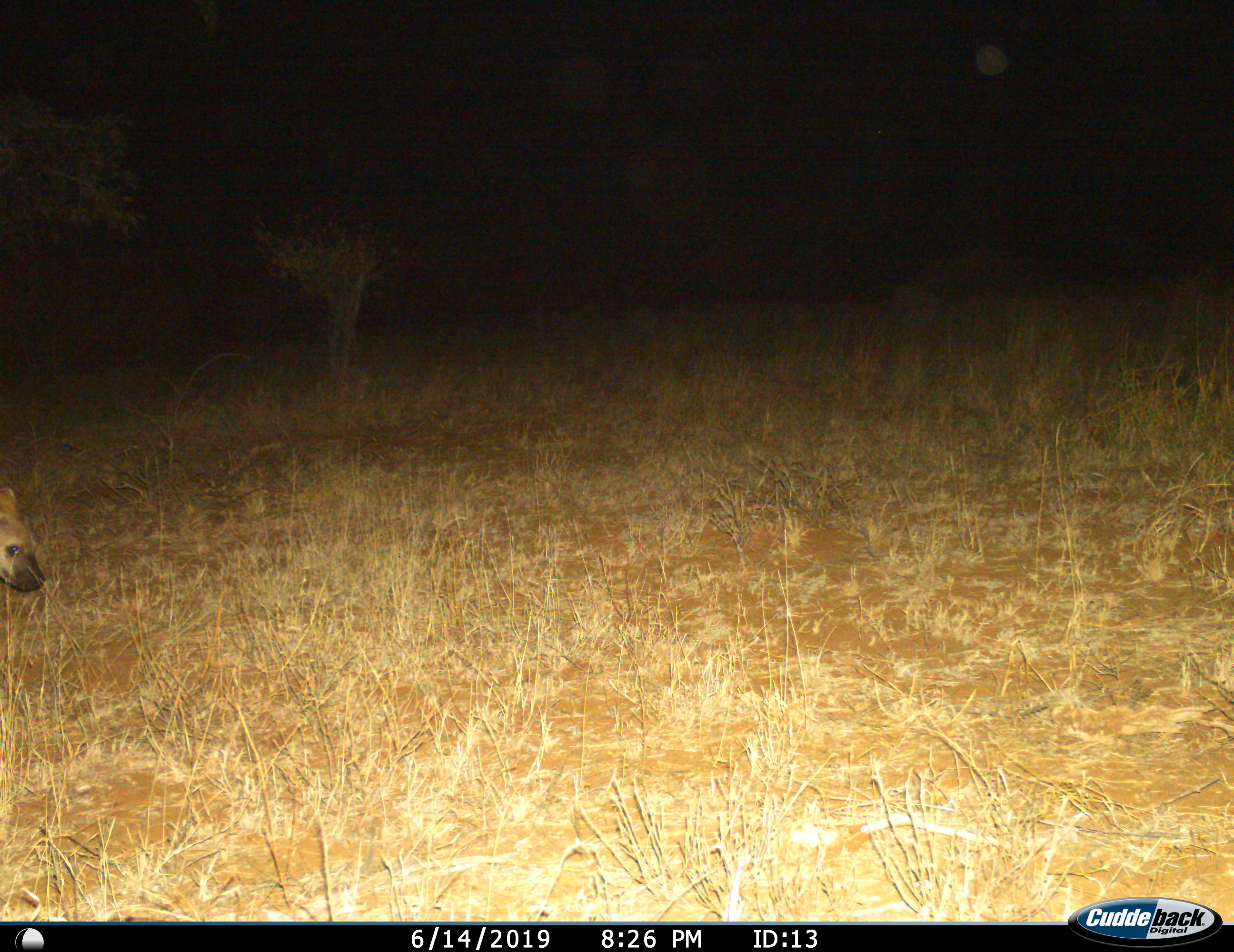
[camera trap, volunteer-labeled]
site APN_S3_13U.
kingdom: Animalia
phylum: Chordata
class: Mammalia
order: Carnivora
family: Hyaenidae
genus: Crocuta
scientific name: Crocuta crocuta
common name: spotted hyena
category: hyenaspotted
Hyenaspotted (spotted hyena) (Crocuta crocuta), count 1. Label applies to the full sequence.